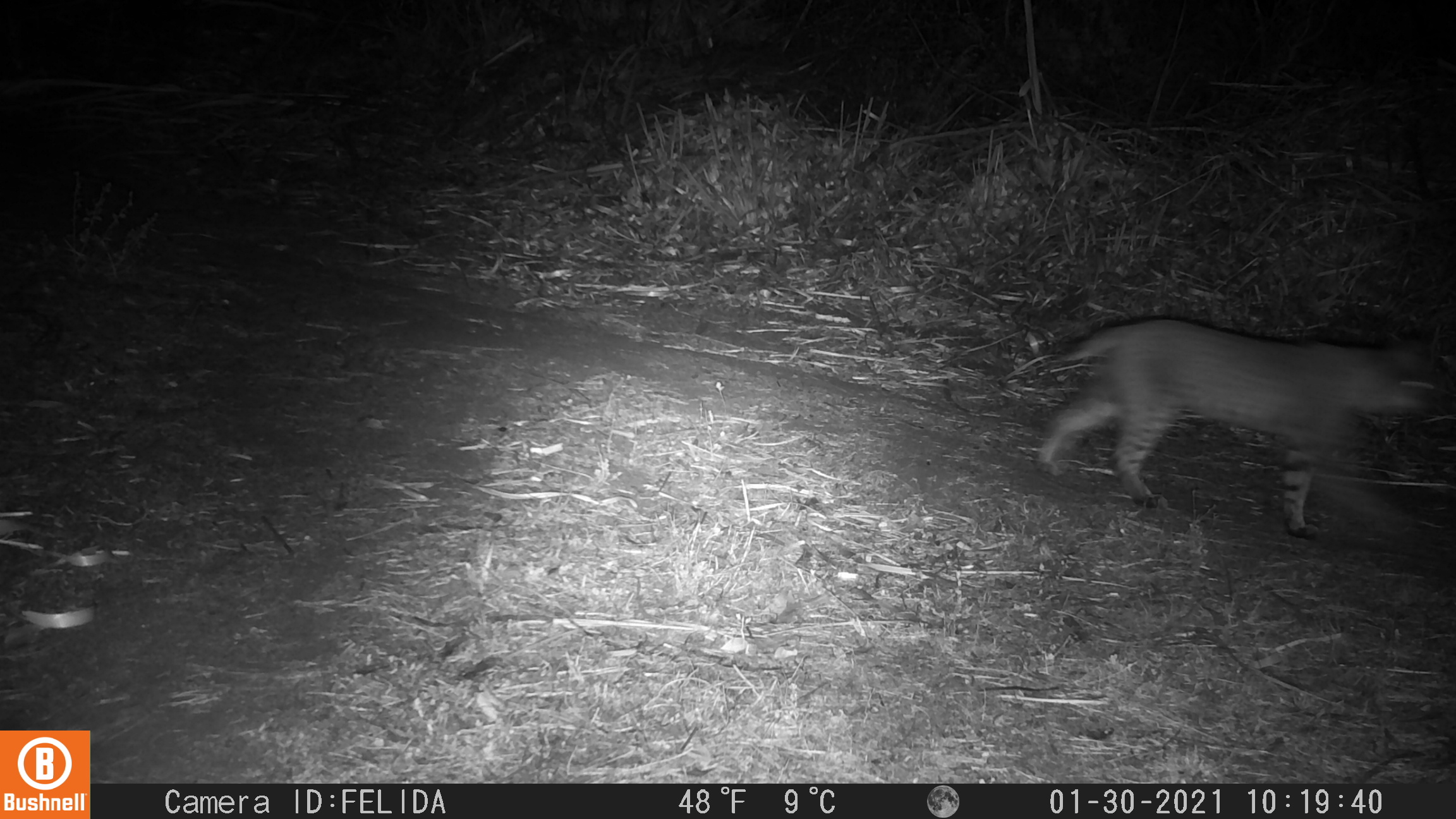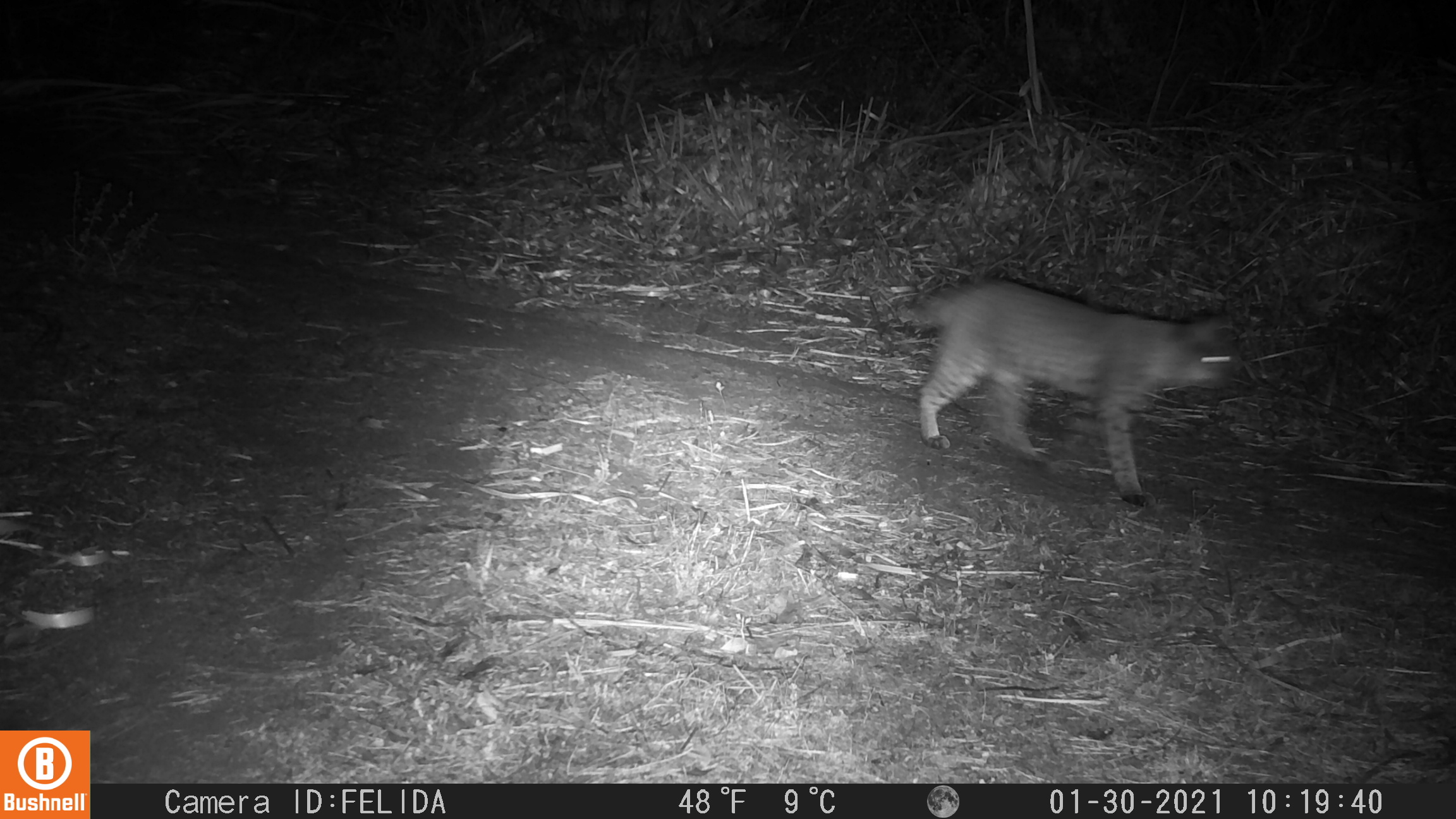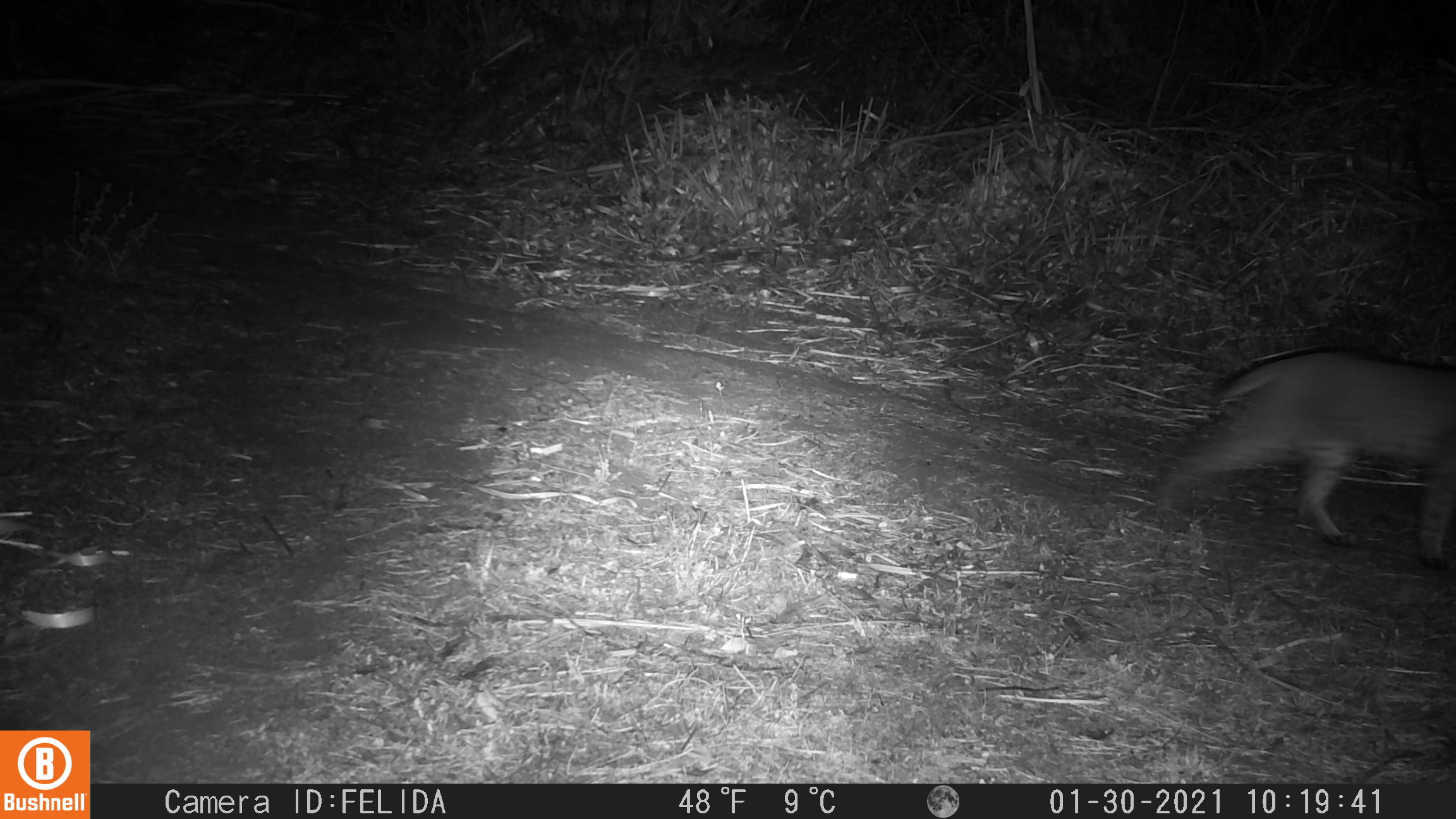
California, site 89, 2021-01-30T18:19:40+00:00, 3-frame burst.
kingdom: Animalia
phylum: Chordata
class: Mammalia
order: Carnivora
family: Felidae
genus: Lynx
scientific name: Lynx rufus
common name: bobcat